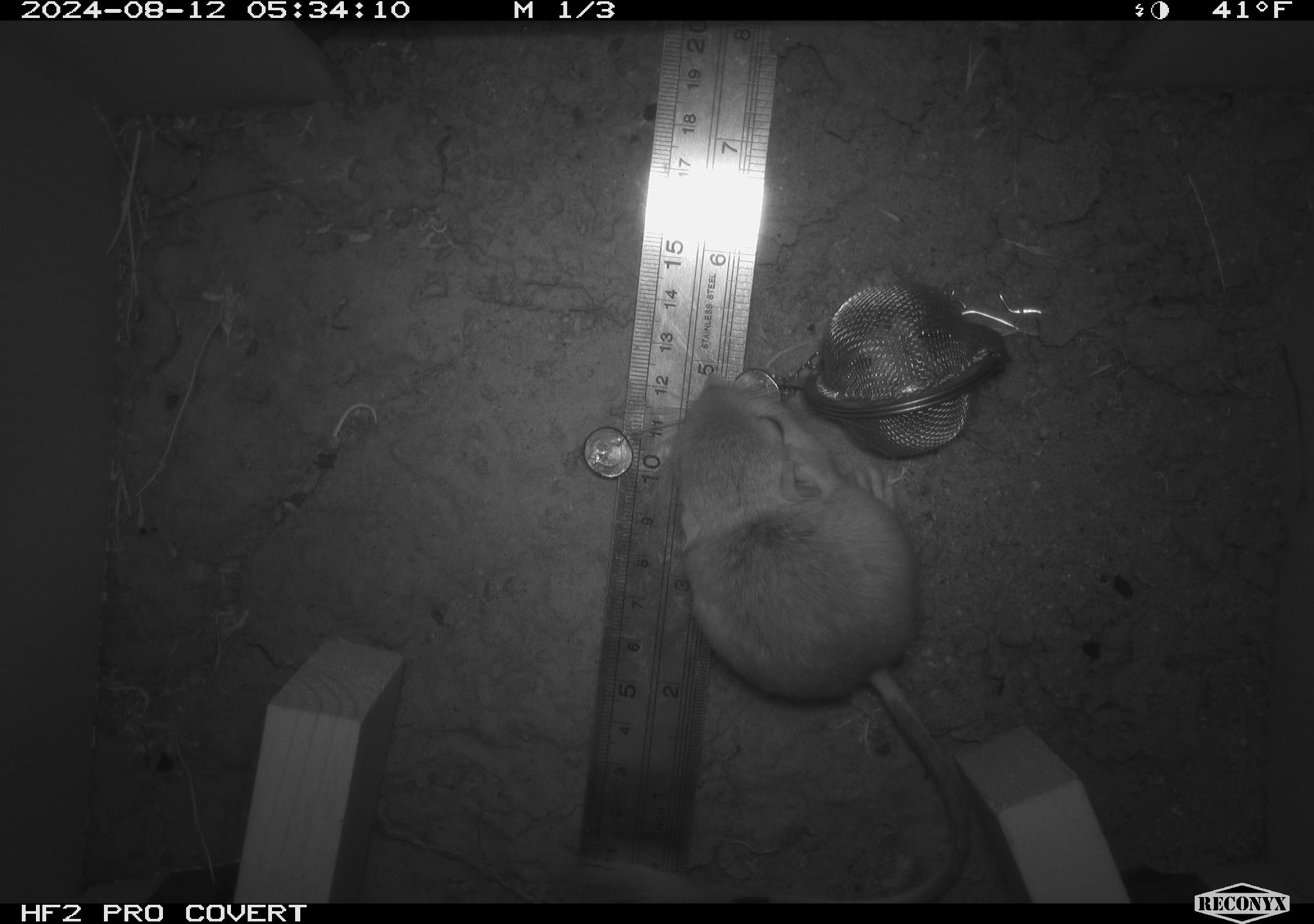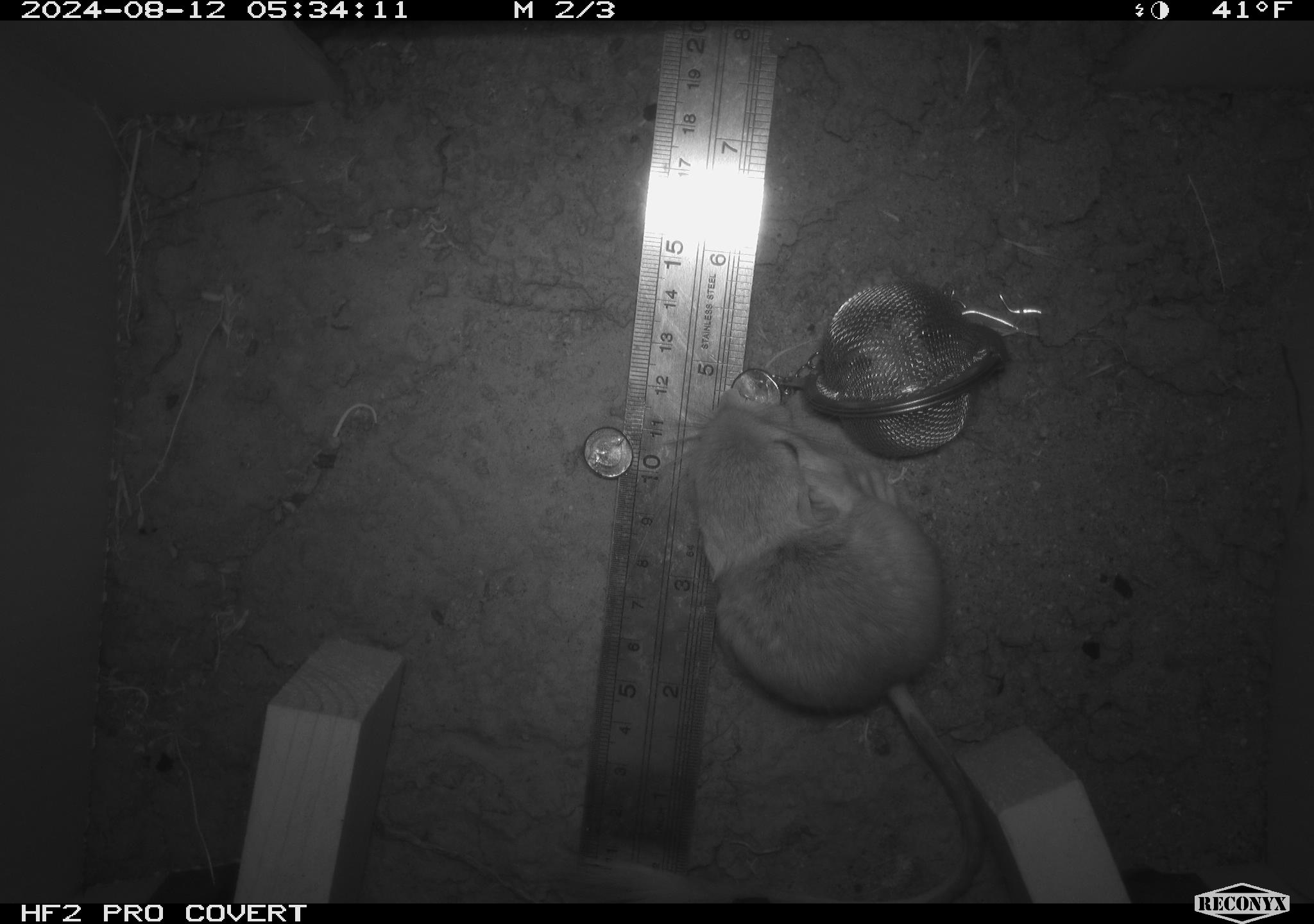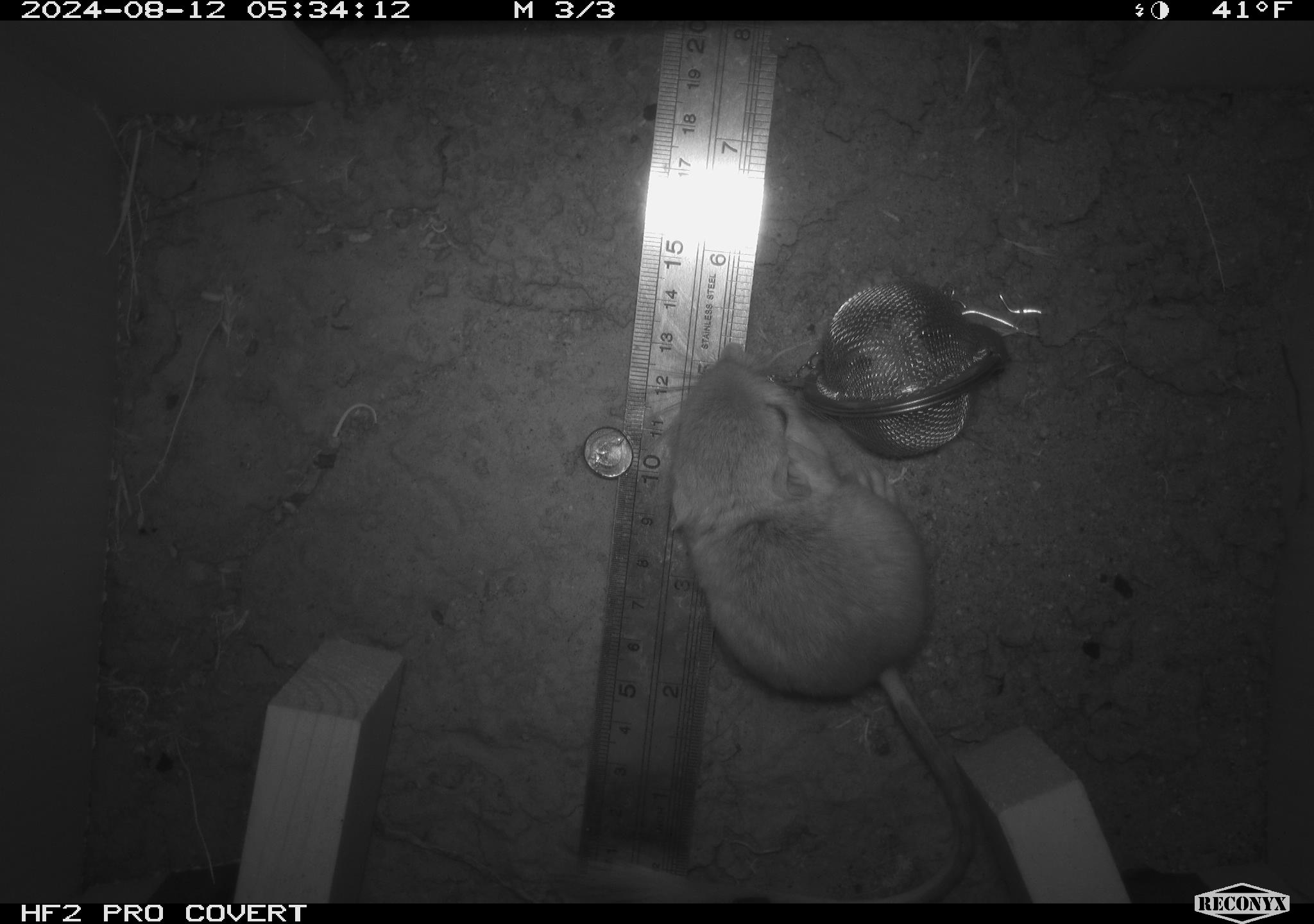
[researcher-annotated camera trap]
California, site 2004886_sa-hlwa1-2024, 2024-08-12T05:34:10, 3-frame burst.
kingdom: Animalia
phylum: Chordata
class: Mammalia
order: Rodentia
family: Heteromyidae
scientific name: Heteromyidae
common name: kangaroo rats and pocket mice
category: heteromyidae family